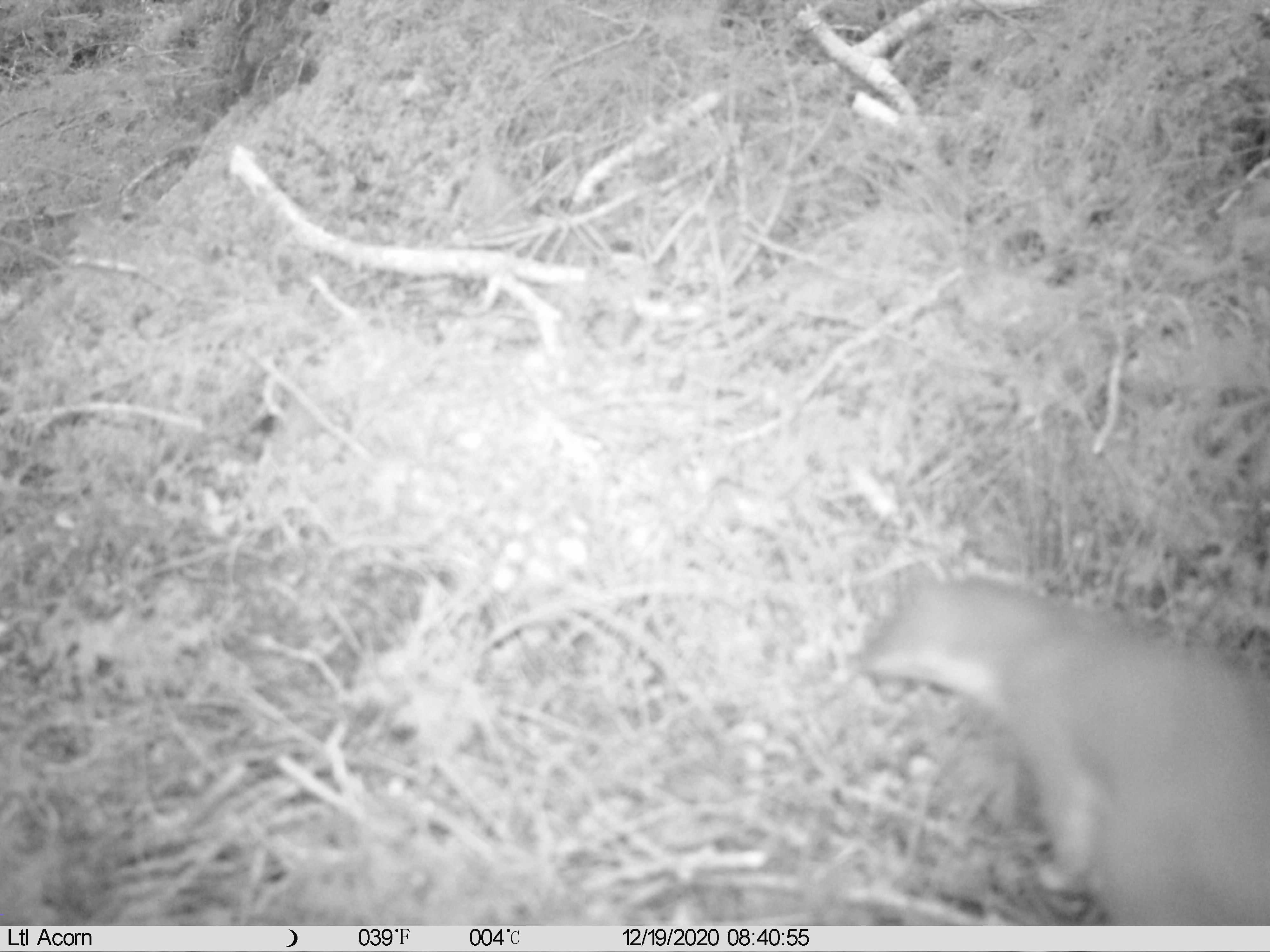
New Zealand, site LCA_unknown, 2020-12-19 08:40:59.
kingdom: Animalia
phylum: Chordata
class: Mammalia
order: Carnivora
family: Mustelidae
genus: Mustela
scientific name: Mustela erminea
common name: stoat